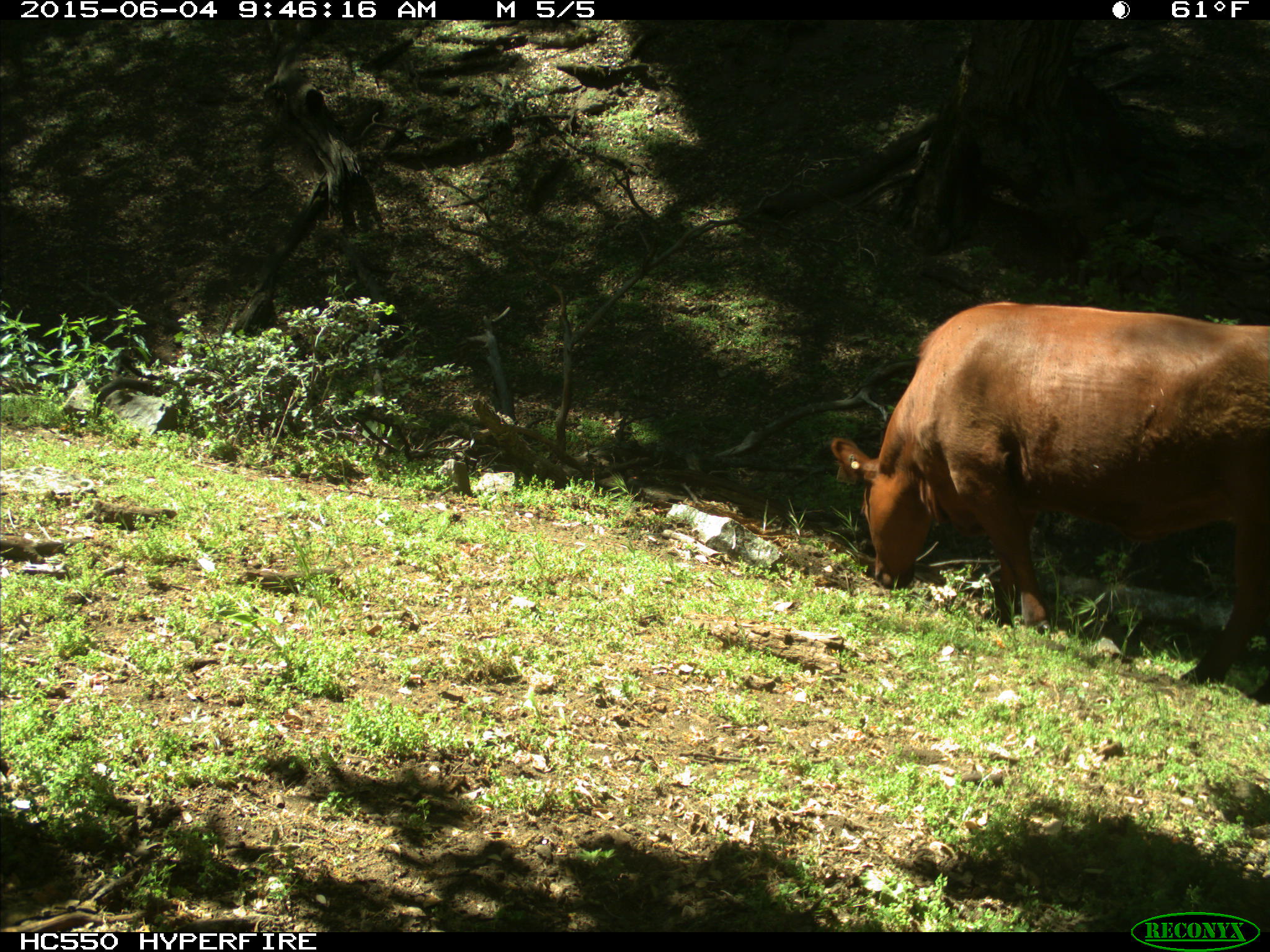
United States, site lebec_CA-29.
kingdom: Animalia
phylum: Chordata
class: Mammalia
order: Artiodactyla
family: Bovidae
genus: Bos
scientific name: Bos taurus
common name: domestic cow